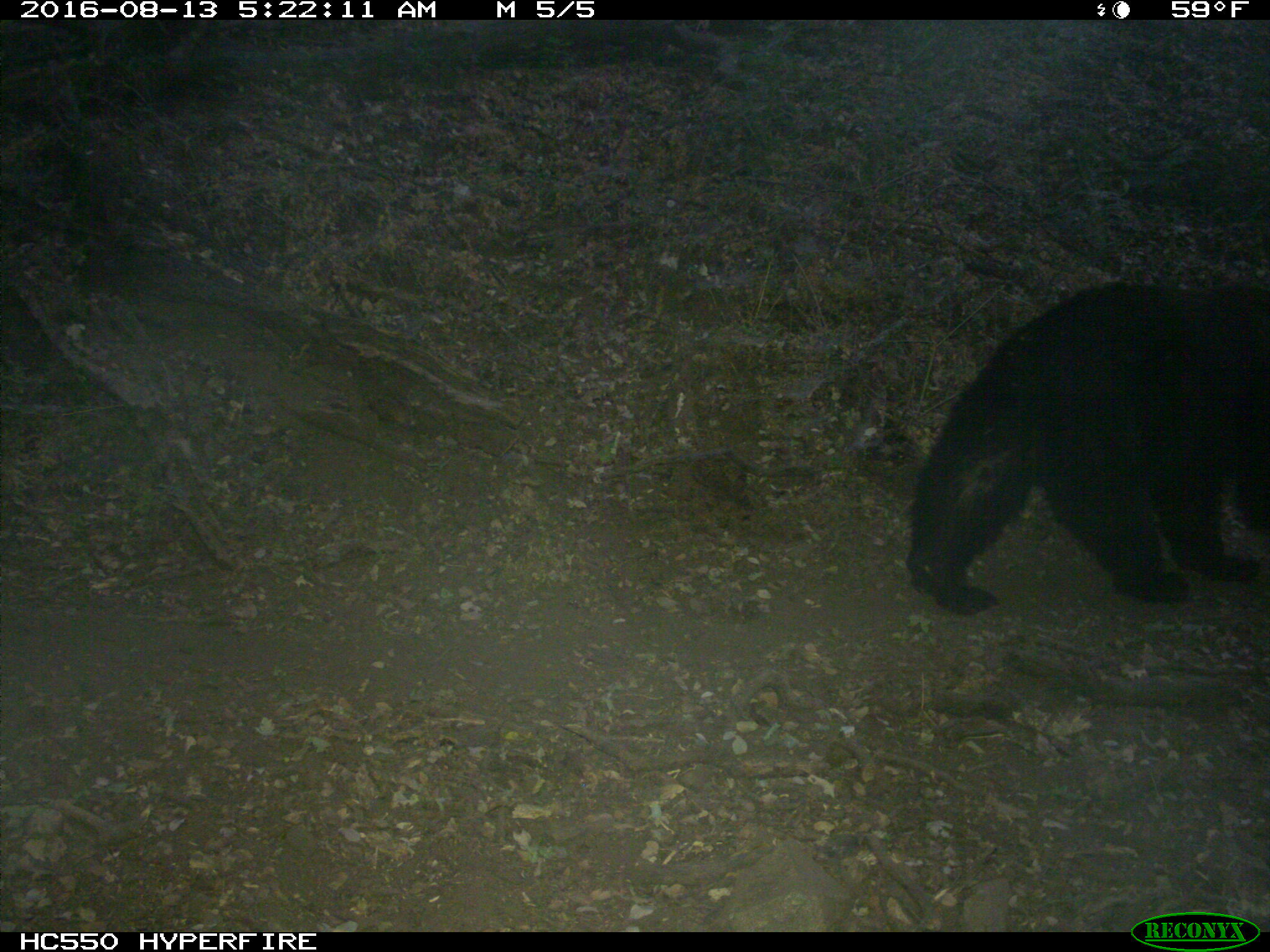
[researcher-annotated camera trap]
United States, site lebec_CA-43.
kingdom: Animalia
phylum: Chordata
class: Mammalia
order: Carnivora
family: Ursidae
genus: Ursus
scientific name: Ursus americanus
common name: american black bear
Ursus americanus (american black bear).